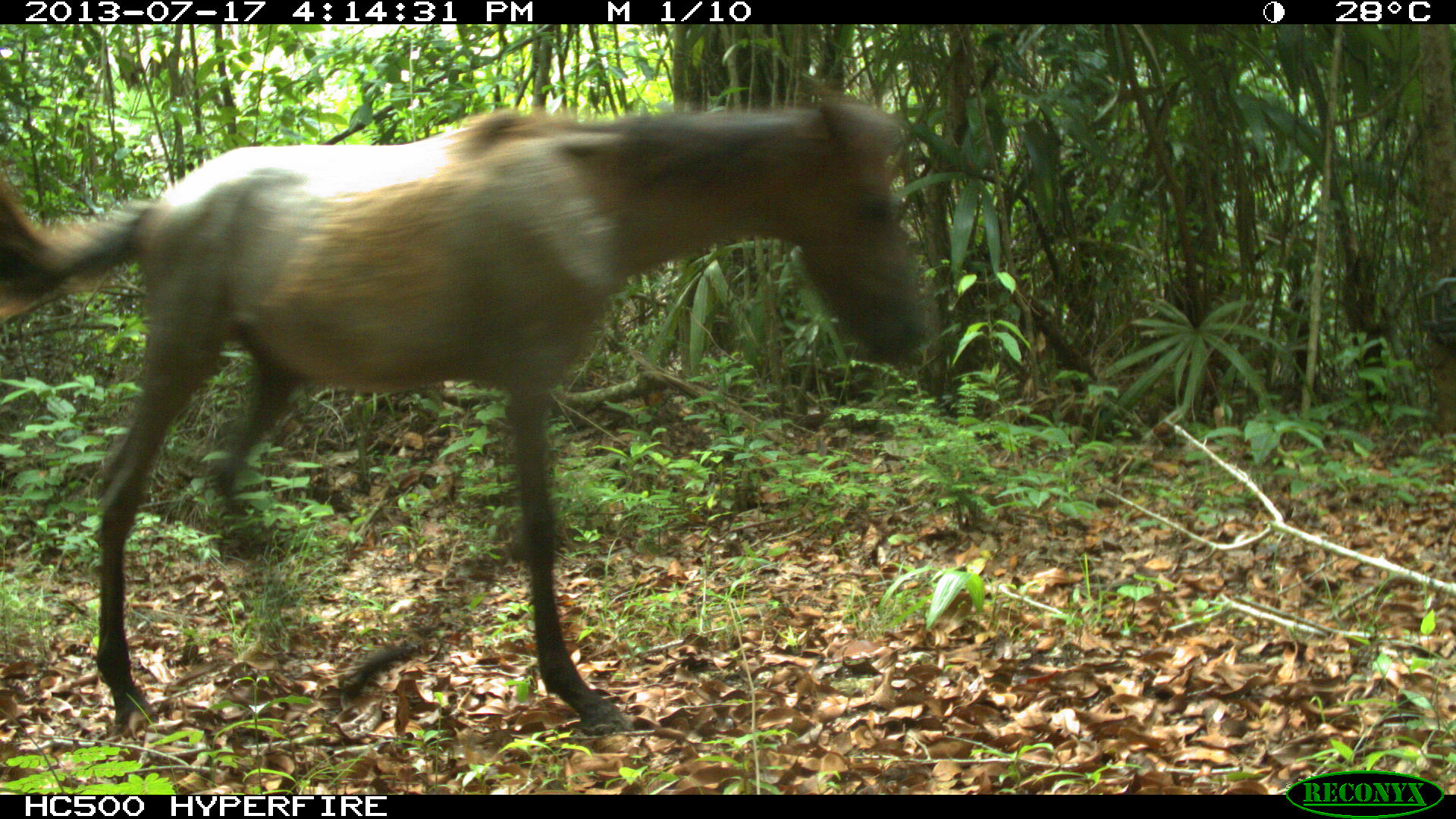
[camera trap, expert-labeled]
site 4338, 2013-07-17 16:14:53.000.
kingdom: Animalia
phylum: Chordata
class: Mammalia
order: Perissodactyla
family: Equidae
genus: Equus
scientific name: Equus ferus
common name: wild horse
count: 1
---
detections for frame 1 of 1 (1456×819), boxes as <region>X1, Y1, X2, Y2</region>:
equus ferus: <region>0, 84, 933, 737</region>